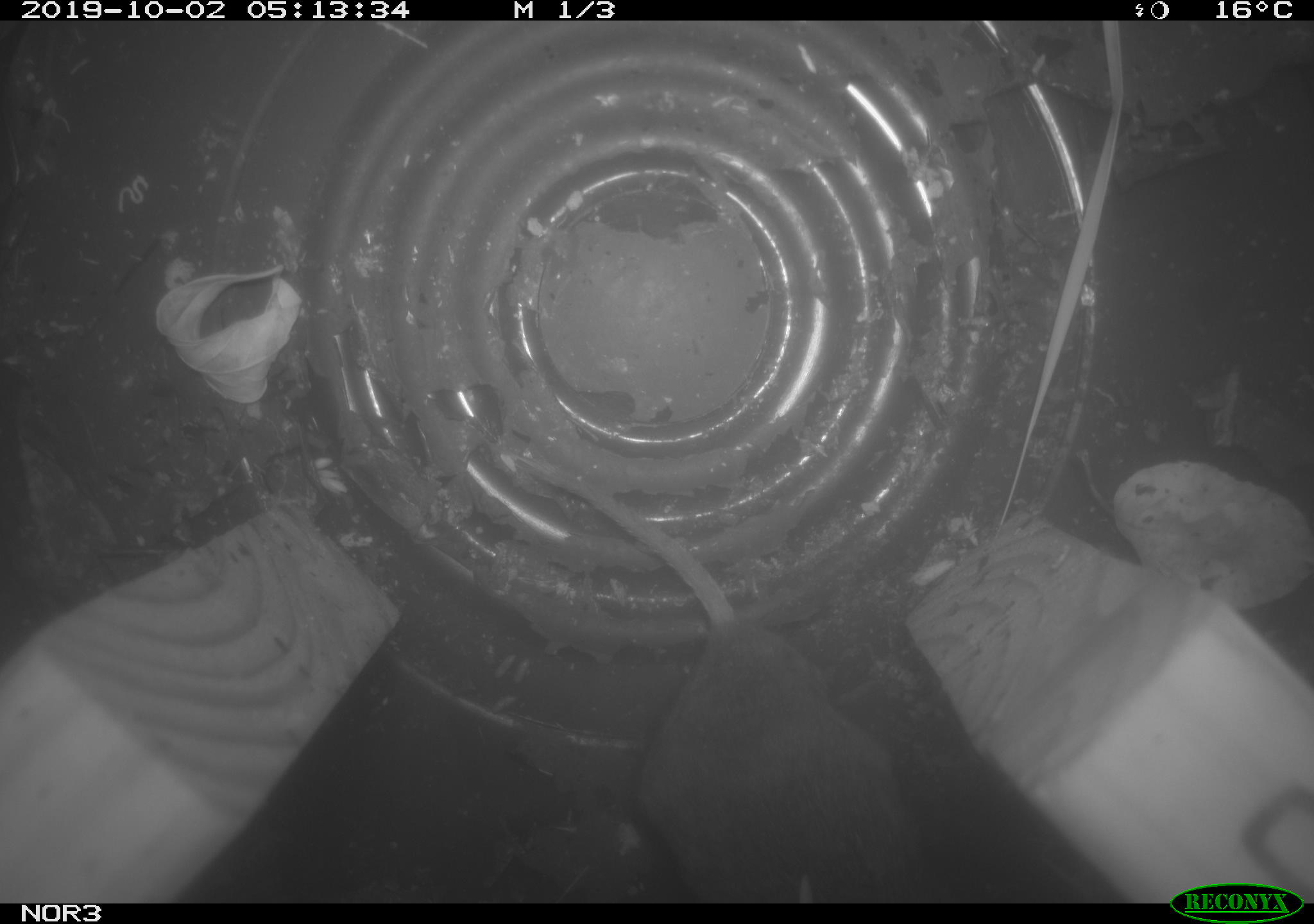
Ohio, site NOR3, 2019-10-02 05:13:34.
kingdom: Animalia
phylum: Chordata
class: Mammalia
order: Rodentia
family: Cricetidae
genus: Microtus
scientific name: Microtus pennsylvanicus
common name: meadow vole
Meadow vole (Microtus pennsylvanicus).